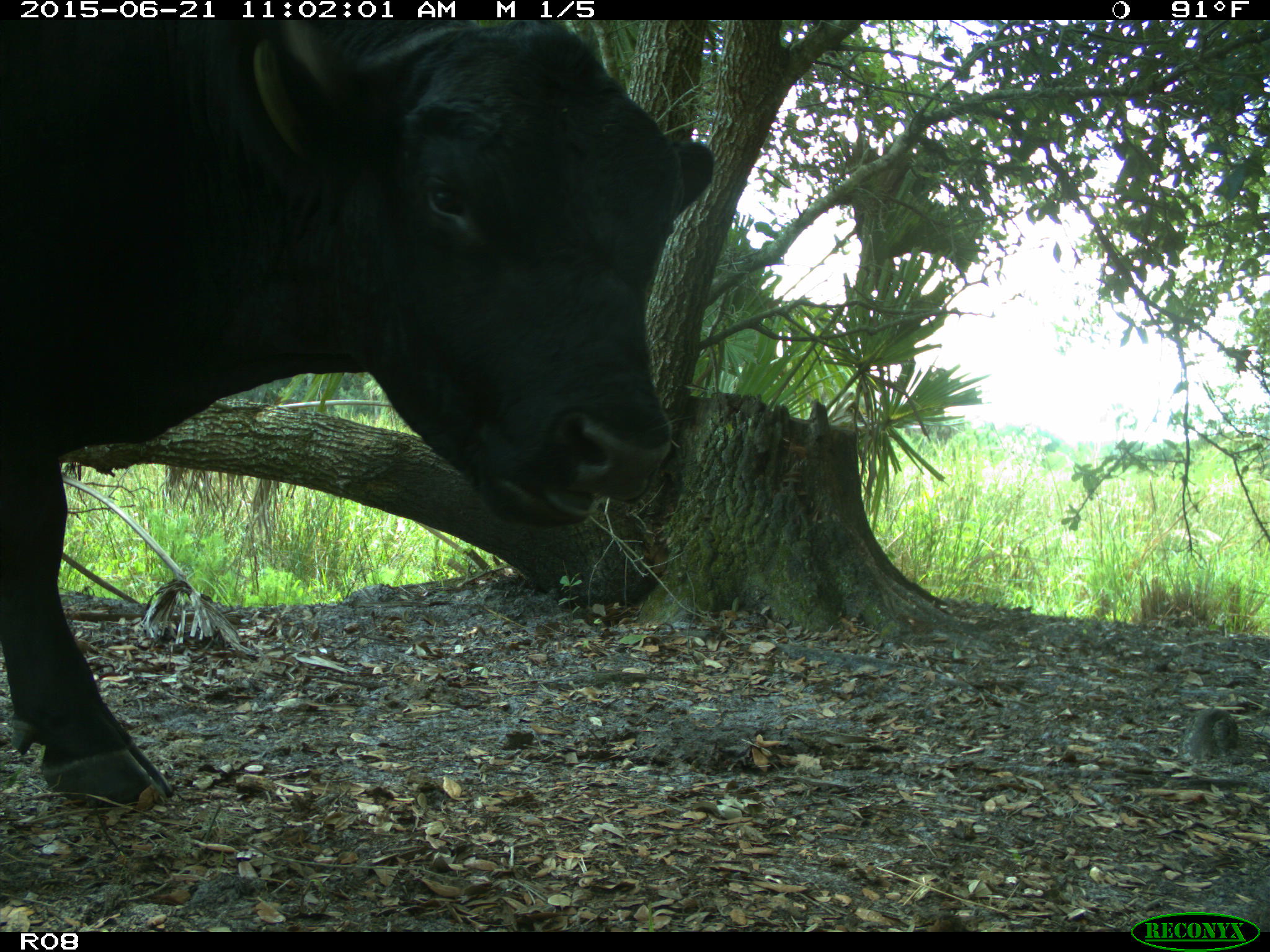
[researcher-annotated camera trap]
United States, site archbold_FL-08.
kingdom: Animalia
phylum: Chordata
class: Mammalia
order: Artiodactyla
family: Bovidae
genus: Bos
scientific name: Bos taurus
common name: domestic cow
Bos taurus (domestic cow).